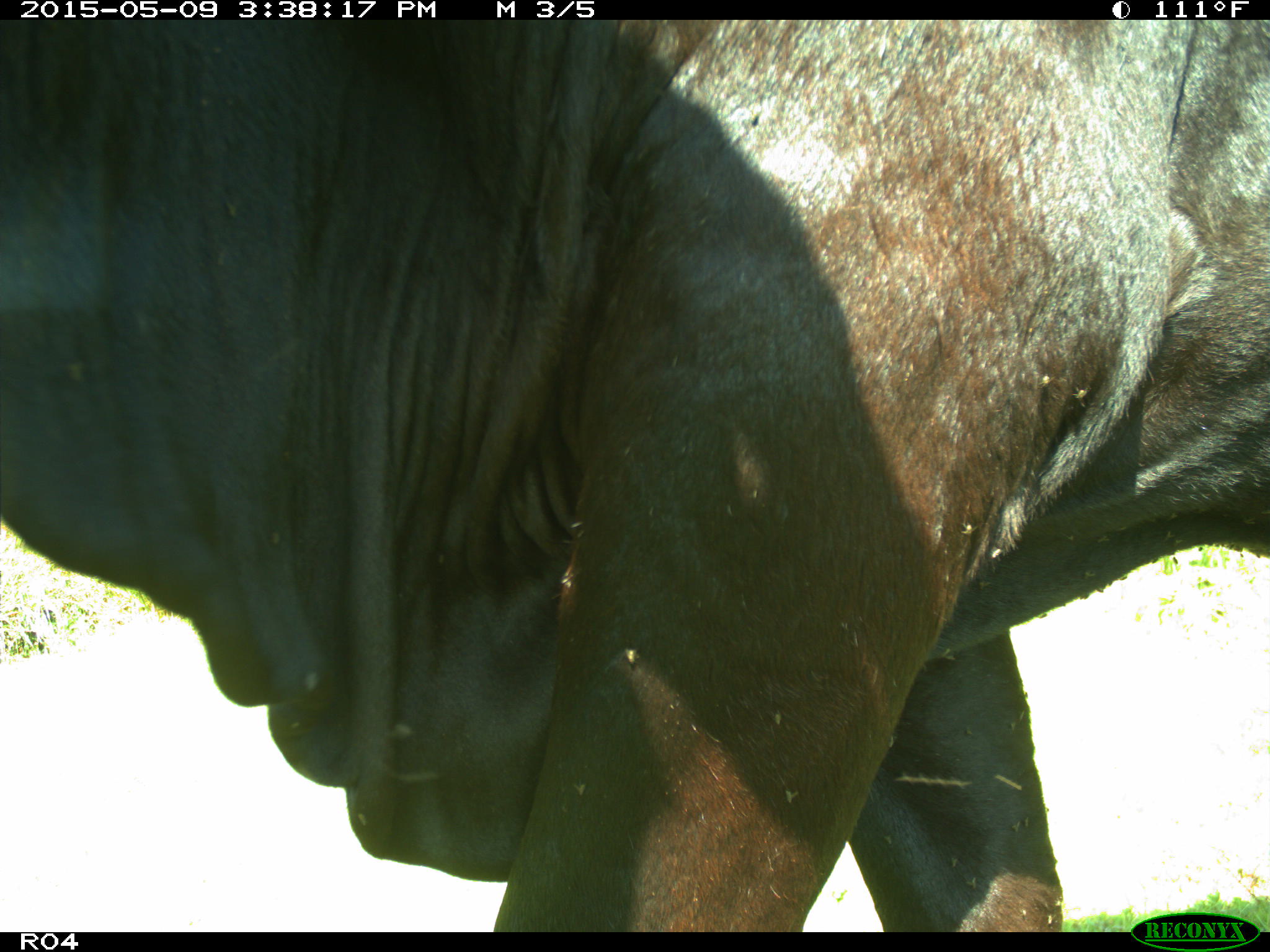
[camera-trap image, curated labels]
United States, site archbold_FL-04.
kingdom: Animalia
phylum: Chordata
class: Mammalia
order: Artiodactyla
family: Bovidae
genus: Bos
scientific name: Bos taurus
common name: domestic cow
Bos taurus (domestic cow).